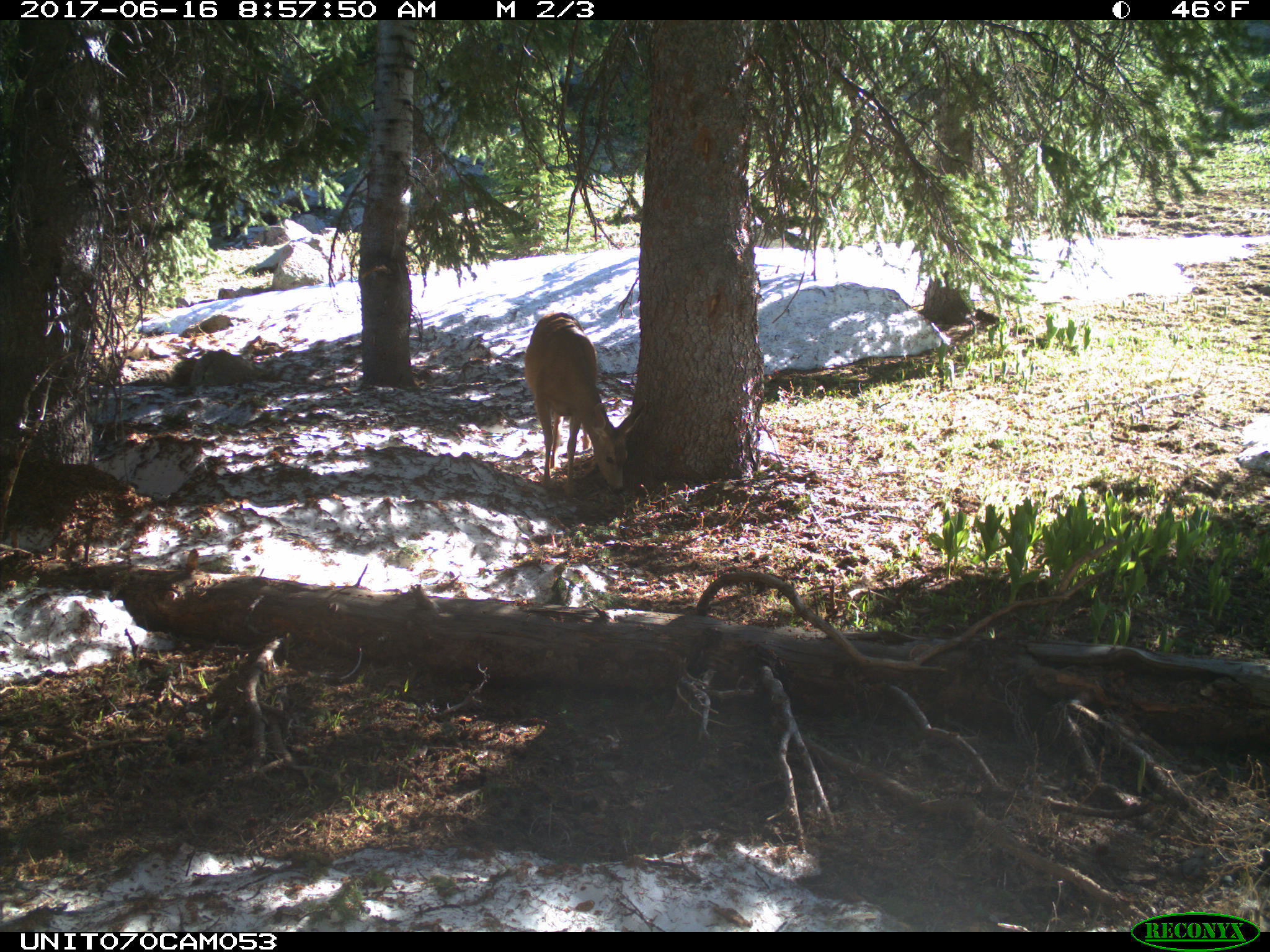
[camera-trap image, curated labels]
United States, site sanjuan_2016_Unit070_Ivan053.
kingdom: Animalia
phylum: Chordata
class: Mammalia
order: Artiodactyla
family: Cervidae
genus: Odocoileus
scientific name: Odocoileus hemionus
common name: mule deer